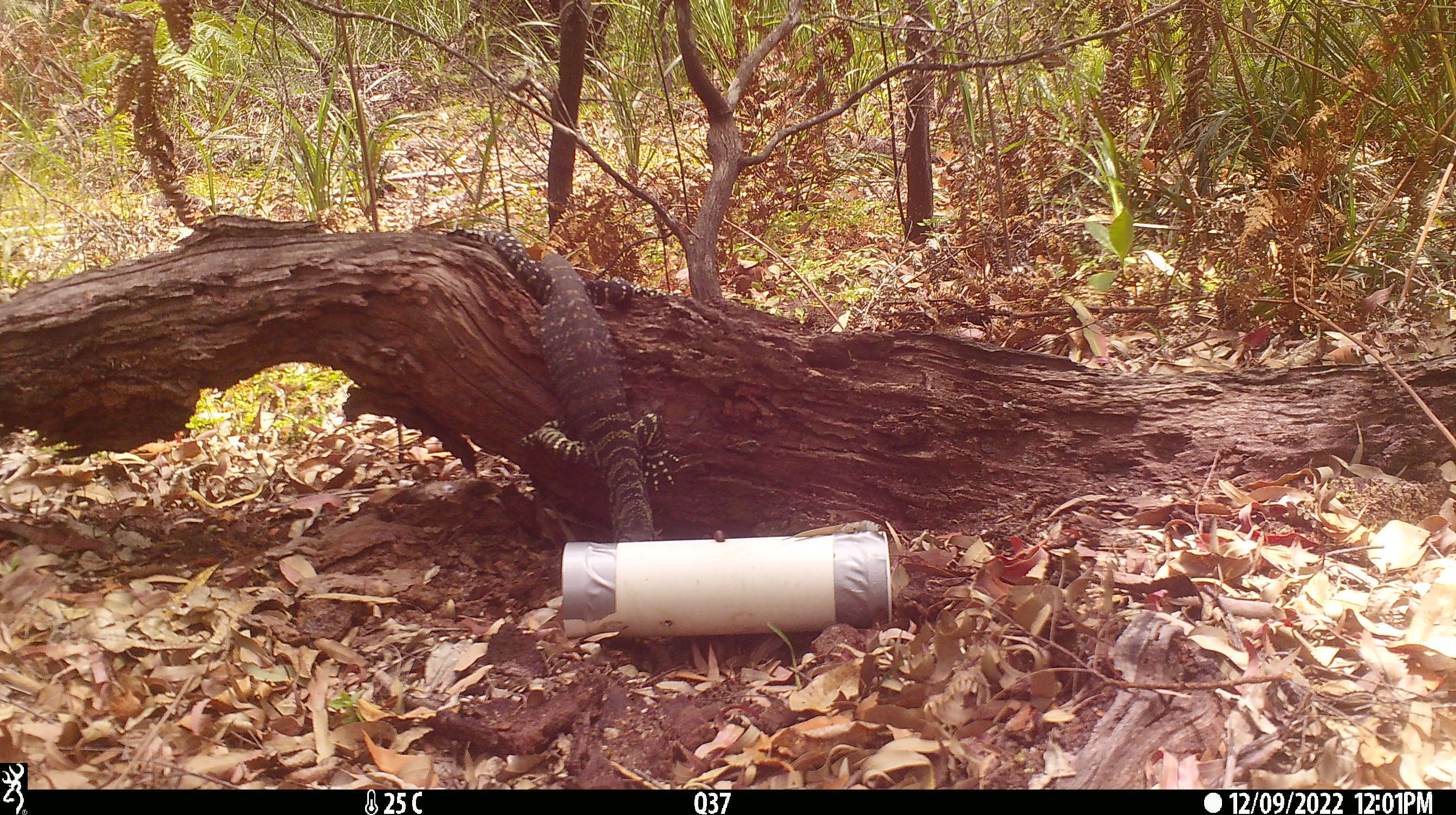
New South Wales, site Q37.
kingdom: Animalia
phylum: Chordata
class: Reptilia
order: Squamata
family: Varanidae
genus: Varanus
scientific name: Varanus varius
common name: lace monitor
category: goanna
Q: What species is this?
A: Goanna (lace monitor) (Varanus varius).